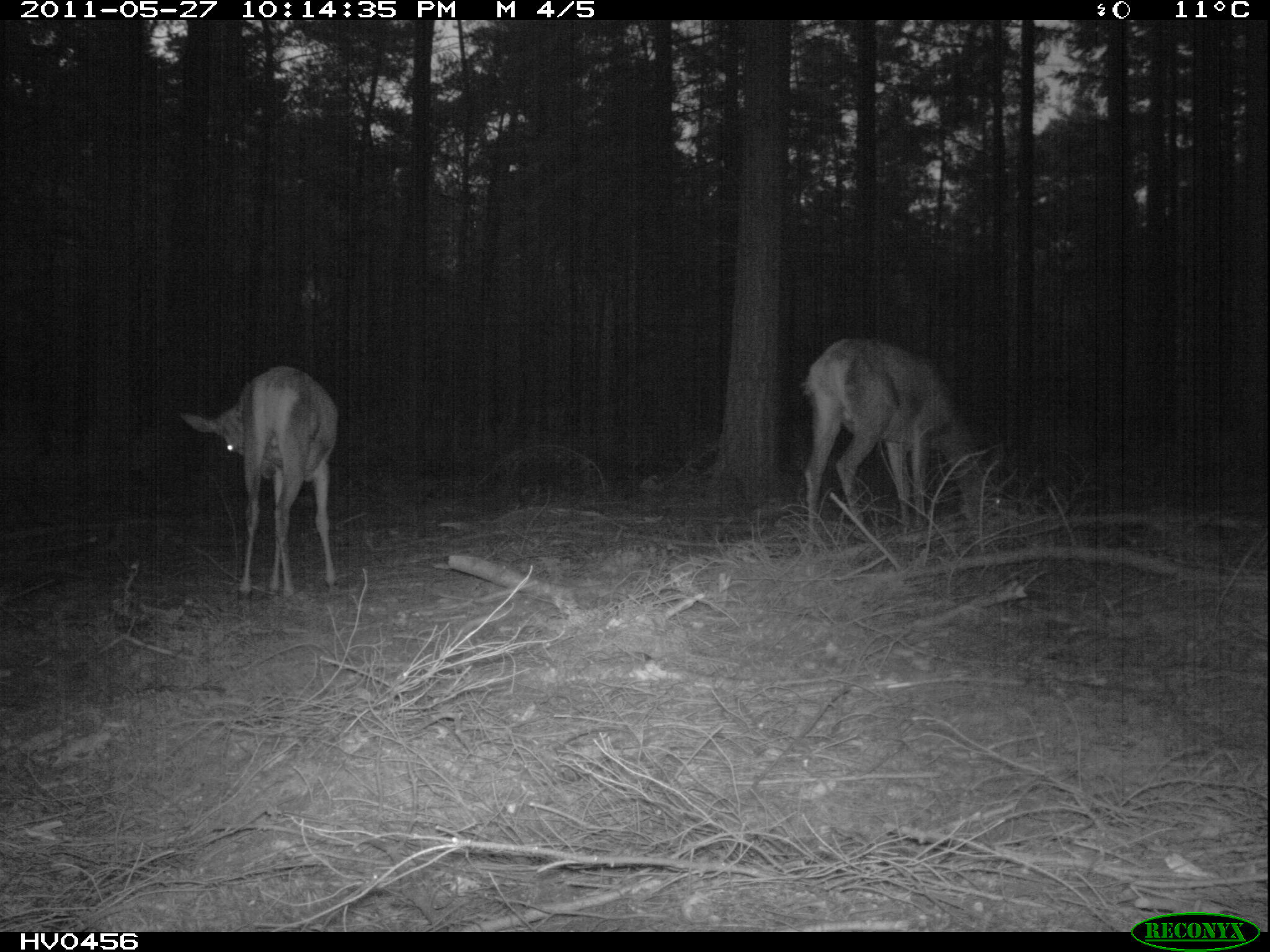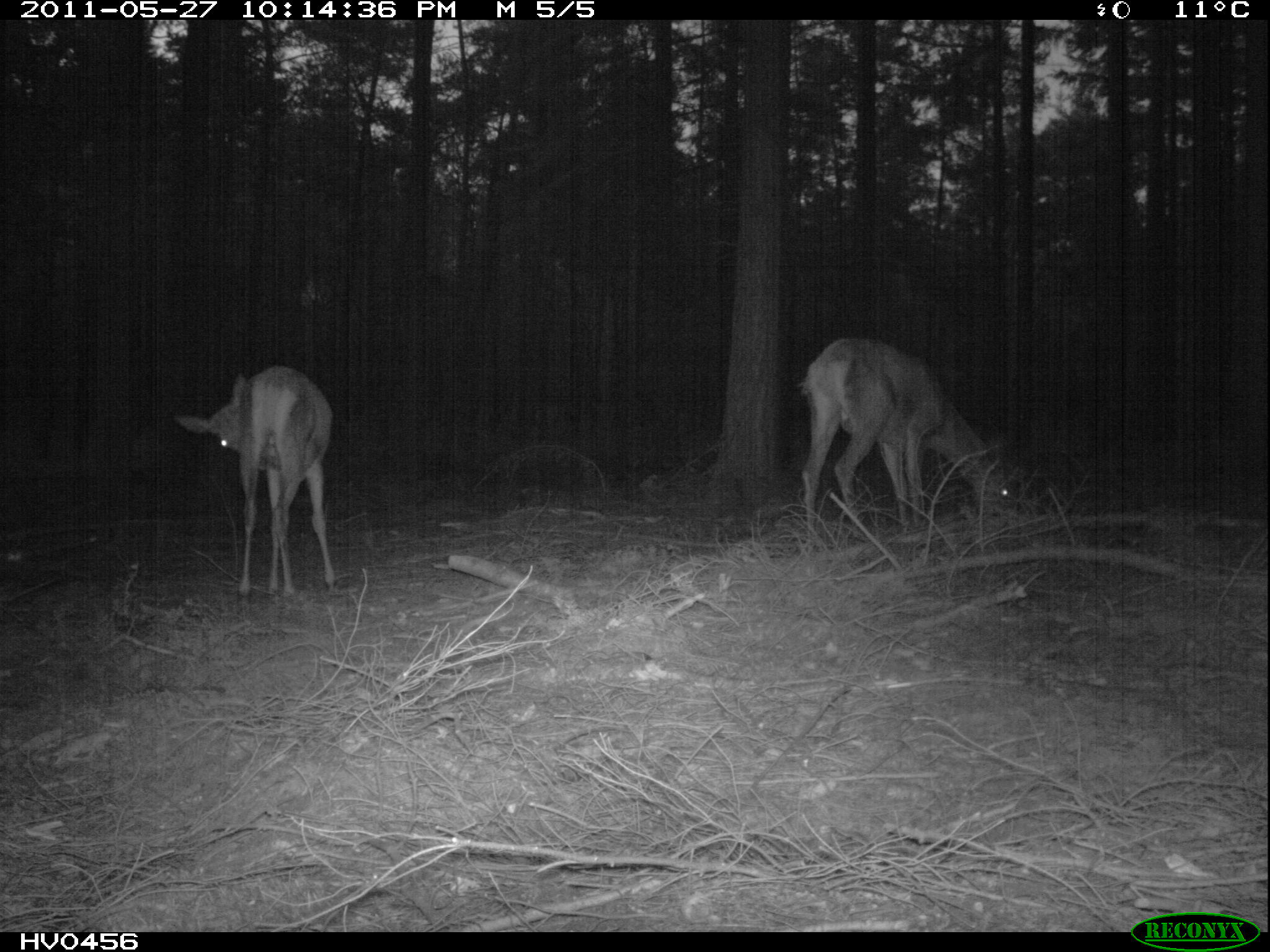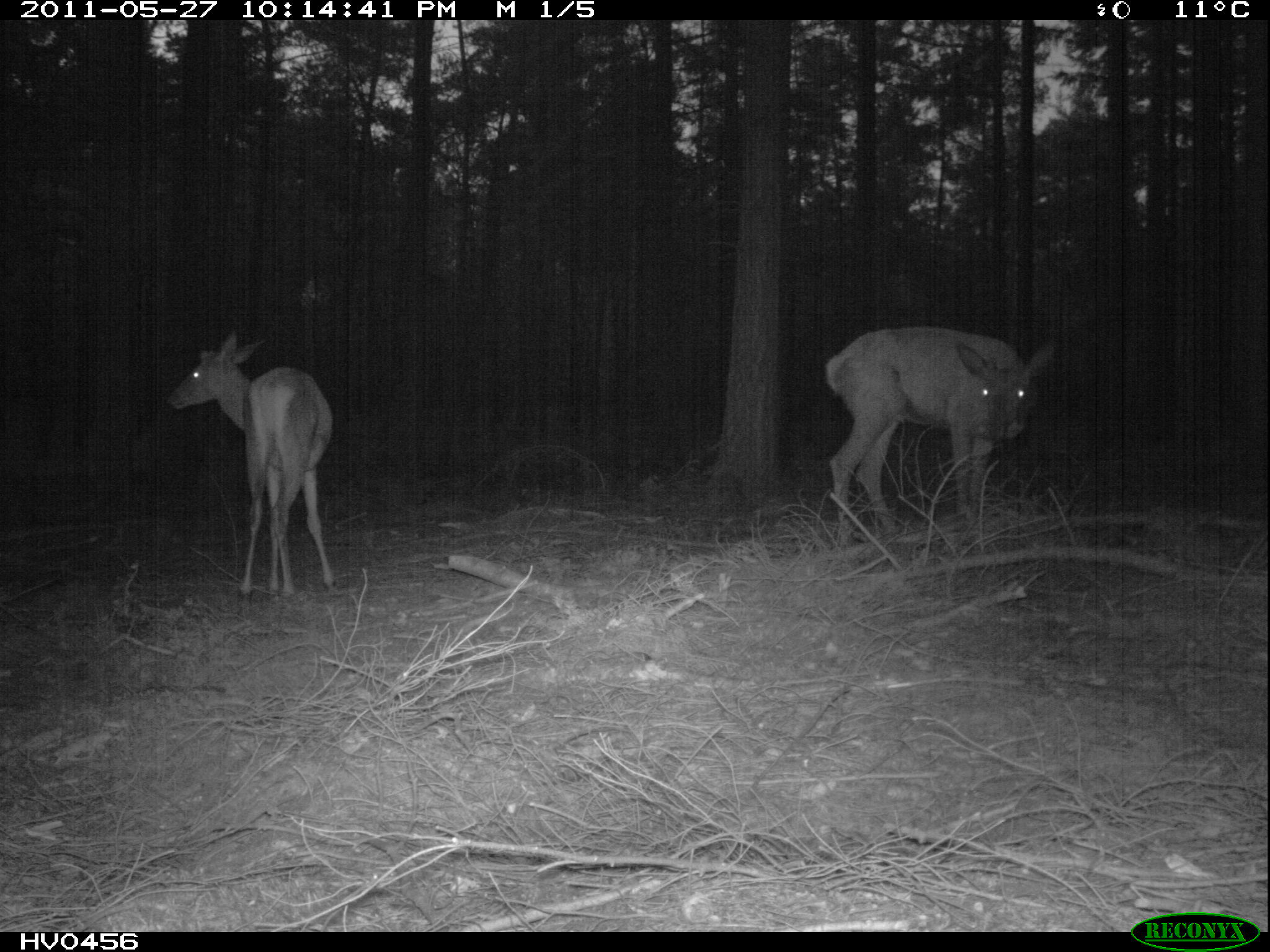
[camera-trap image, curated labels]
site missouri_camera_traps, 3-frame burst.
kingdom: Animalia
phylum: Chordata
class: Mammalia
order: Artiodactyla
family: Cervidae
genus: Cervus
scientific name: Cervus elaphus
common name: red deer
Red deer (Cervus elaphus). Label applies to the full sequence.